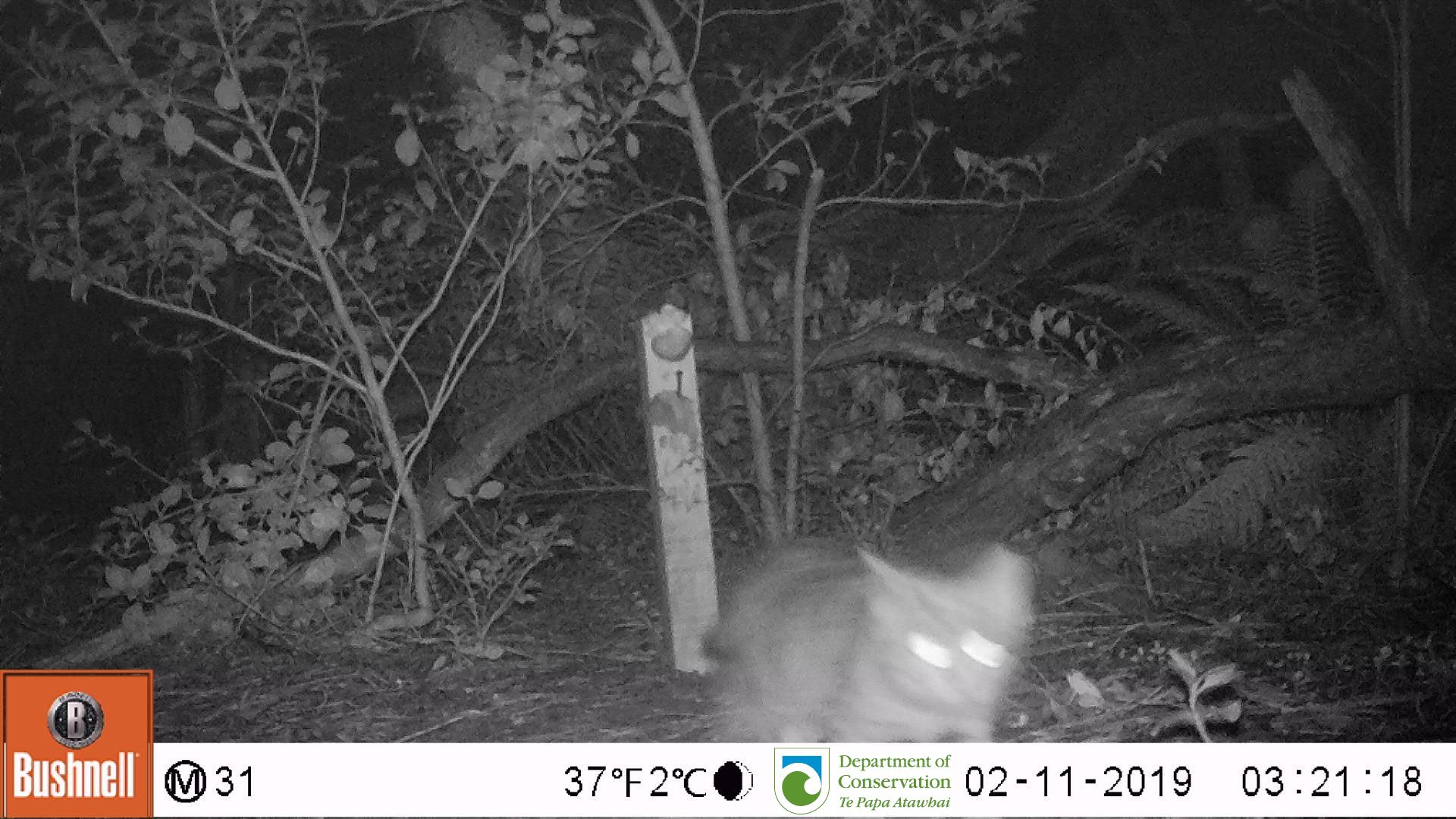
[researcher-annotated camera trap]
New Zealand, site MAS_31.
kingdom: Animalia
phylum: Chordata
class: Mammalia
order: Carnivora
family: Felidae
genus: Felis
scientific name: Felis catus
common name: domestic cat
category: cat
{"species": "cat (domestic cat) (Felis catus)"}